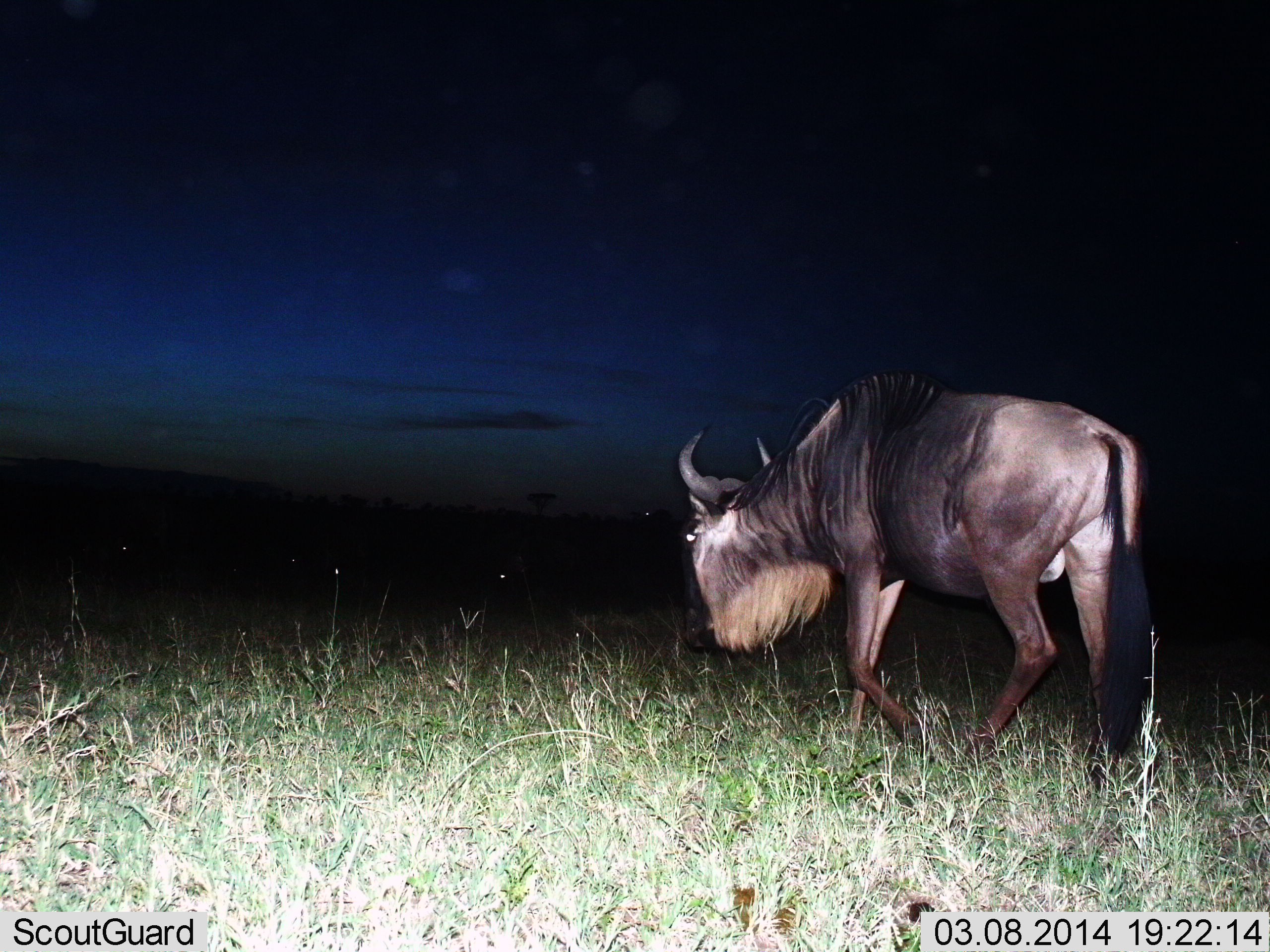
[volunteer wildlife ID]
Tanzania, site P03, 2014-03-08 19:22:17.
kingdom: Animalia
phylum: Chordata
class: Mammalia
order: Artiodactyla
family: Bovidae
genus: Connochaetes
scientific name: Connochaetes taurinus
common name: blue wildebeest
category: wildebeest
Wildebeest (blue wildebeest) (Connochaetes taurinus), count 1. Behavior (volunteer vote fractions): standing 0%, resting 0%, moving 100%, interacting 0%. Young present (vote fraction): 0%. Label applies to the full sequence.